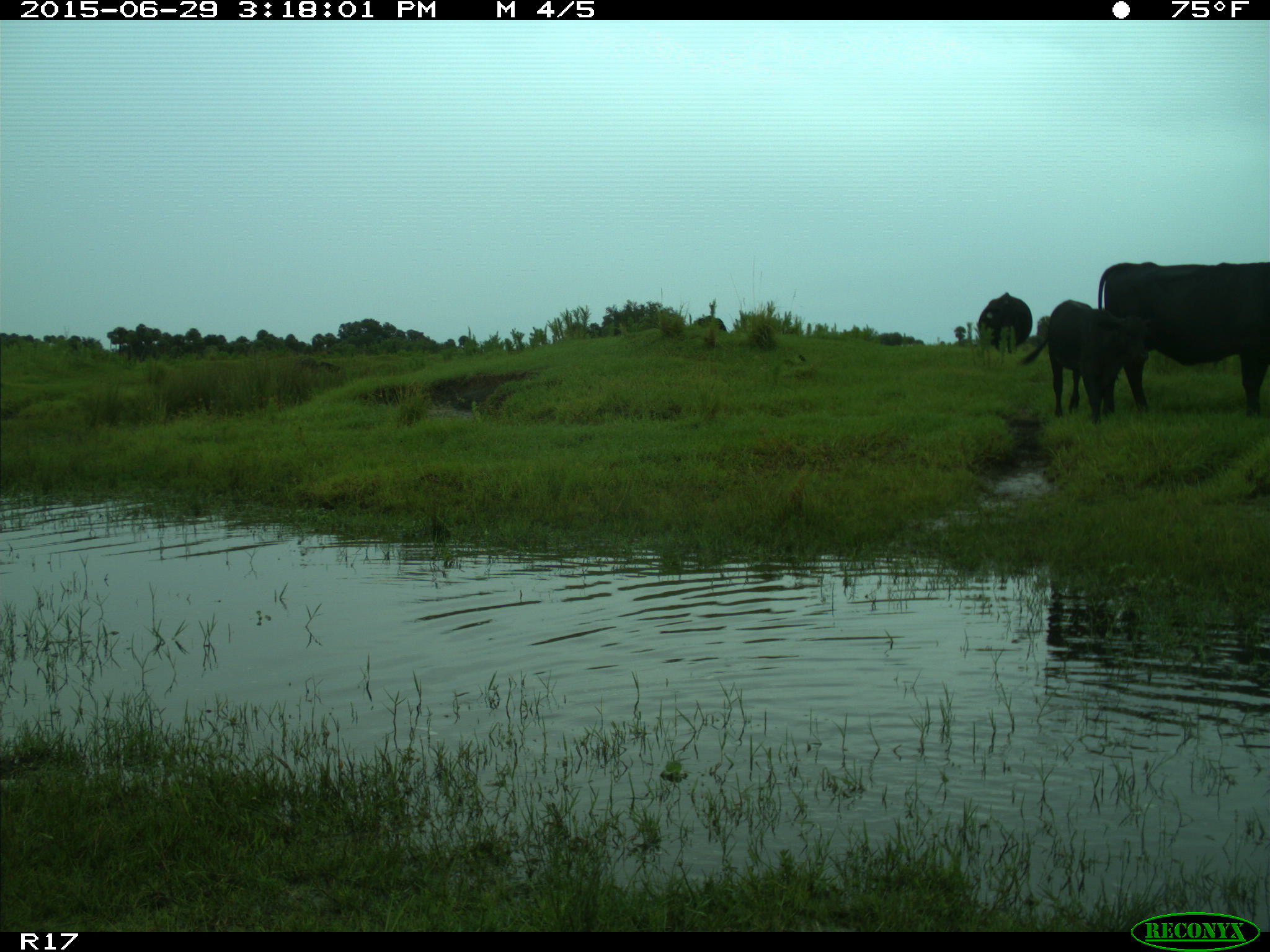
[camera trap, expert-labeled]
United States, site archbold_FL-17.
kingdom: Animalia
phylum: Chordata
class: Mammalia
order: Artiodactyla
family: Bovidae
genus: Bos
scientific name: Bos taurus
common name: domestic cow